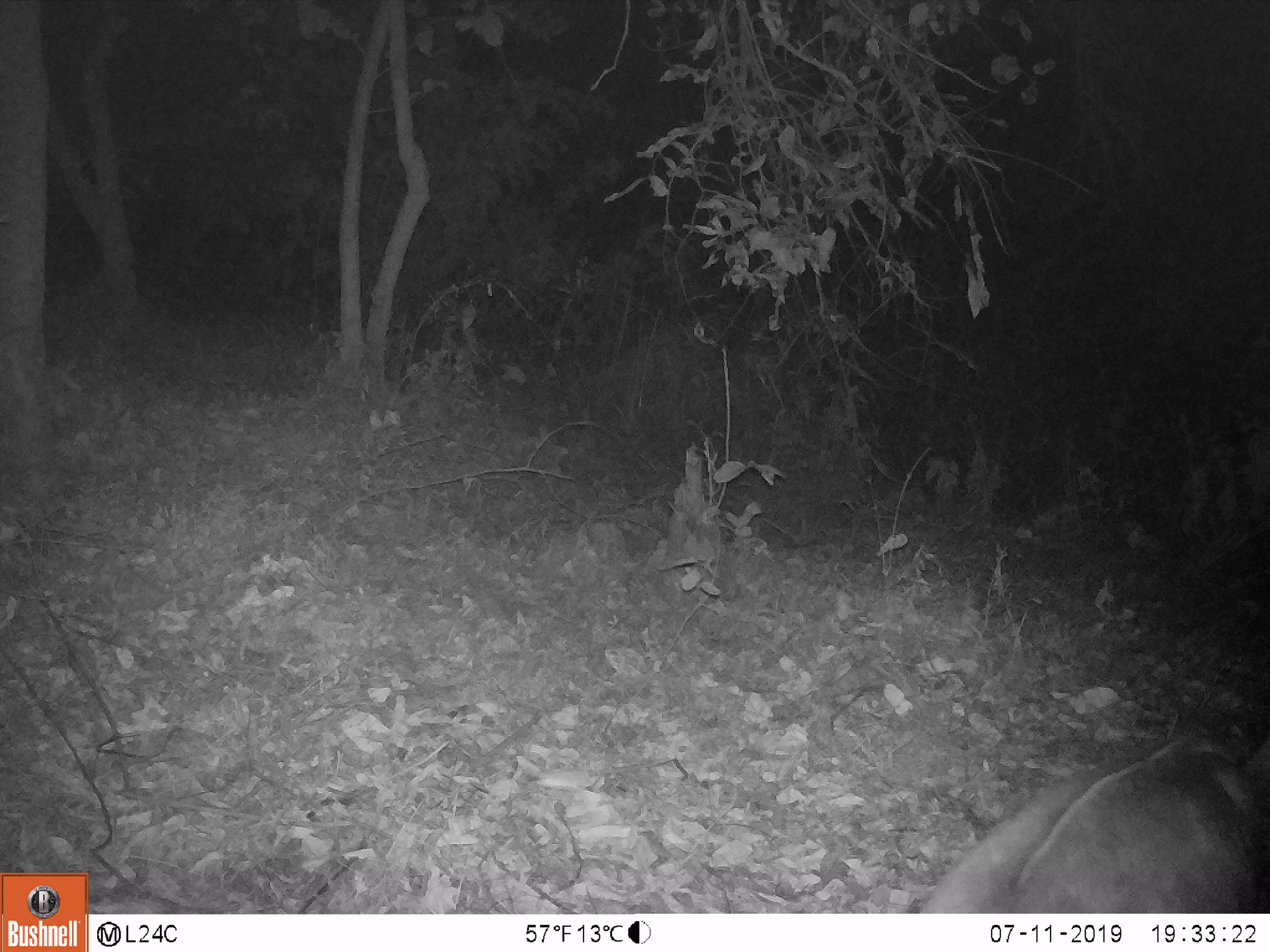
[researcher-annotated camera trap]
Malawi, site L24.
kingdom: Animalia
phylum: Chordata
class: Mammalia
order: Artiodactyla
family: Bovidae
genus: Tragelaphus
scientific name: Tragelaphus sylvaticus sylvaticus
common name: cape bushbuck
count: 1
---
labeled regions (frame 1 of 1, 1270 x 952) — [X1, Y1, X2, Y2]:
cape bushbuck: [902, 717, 1269, 911]